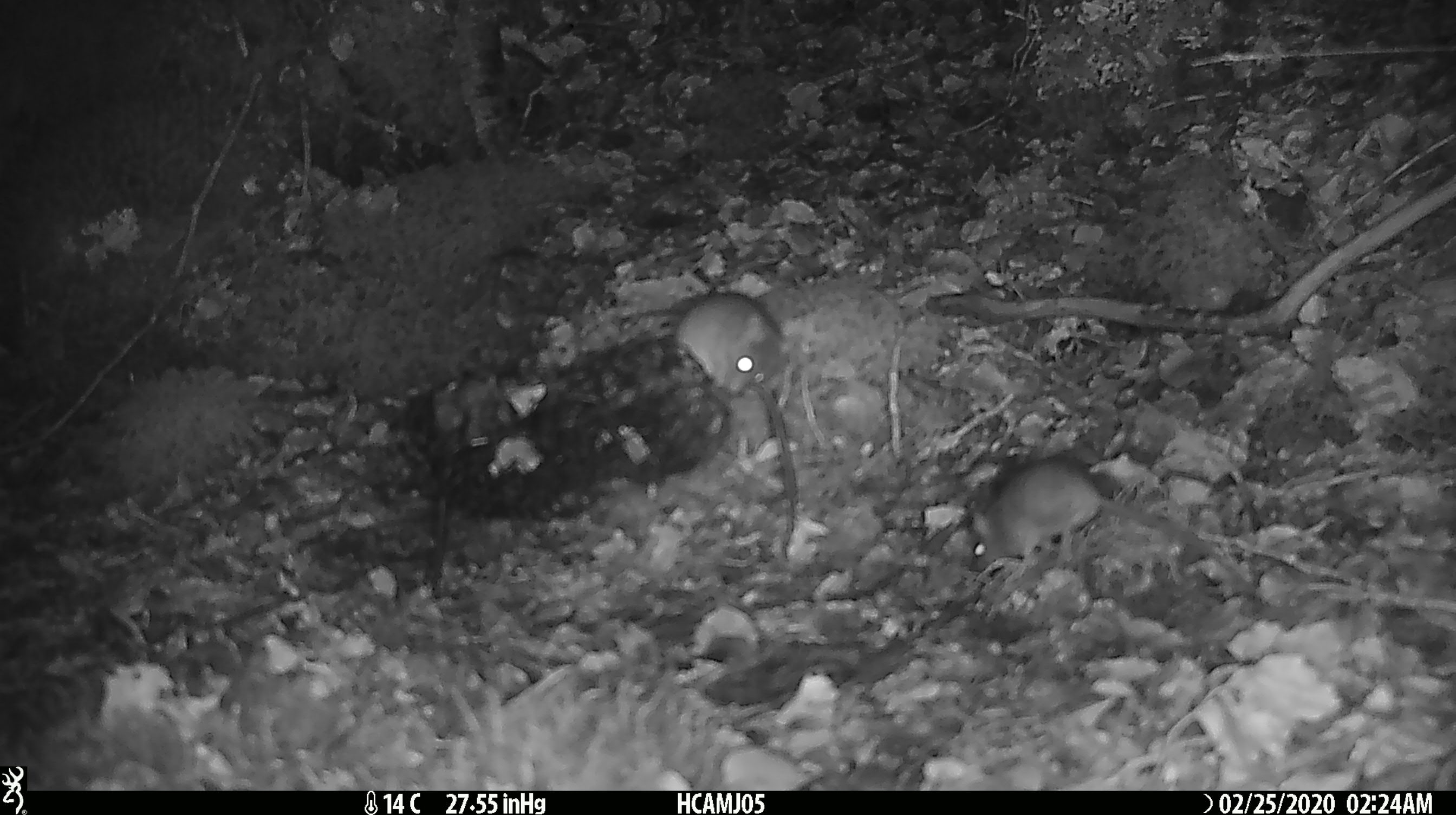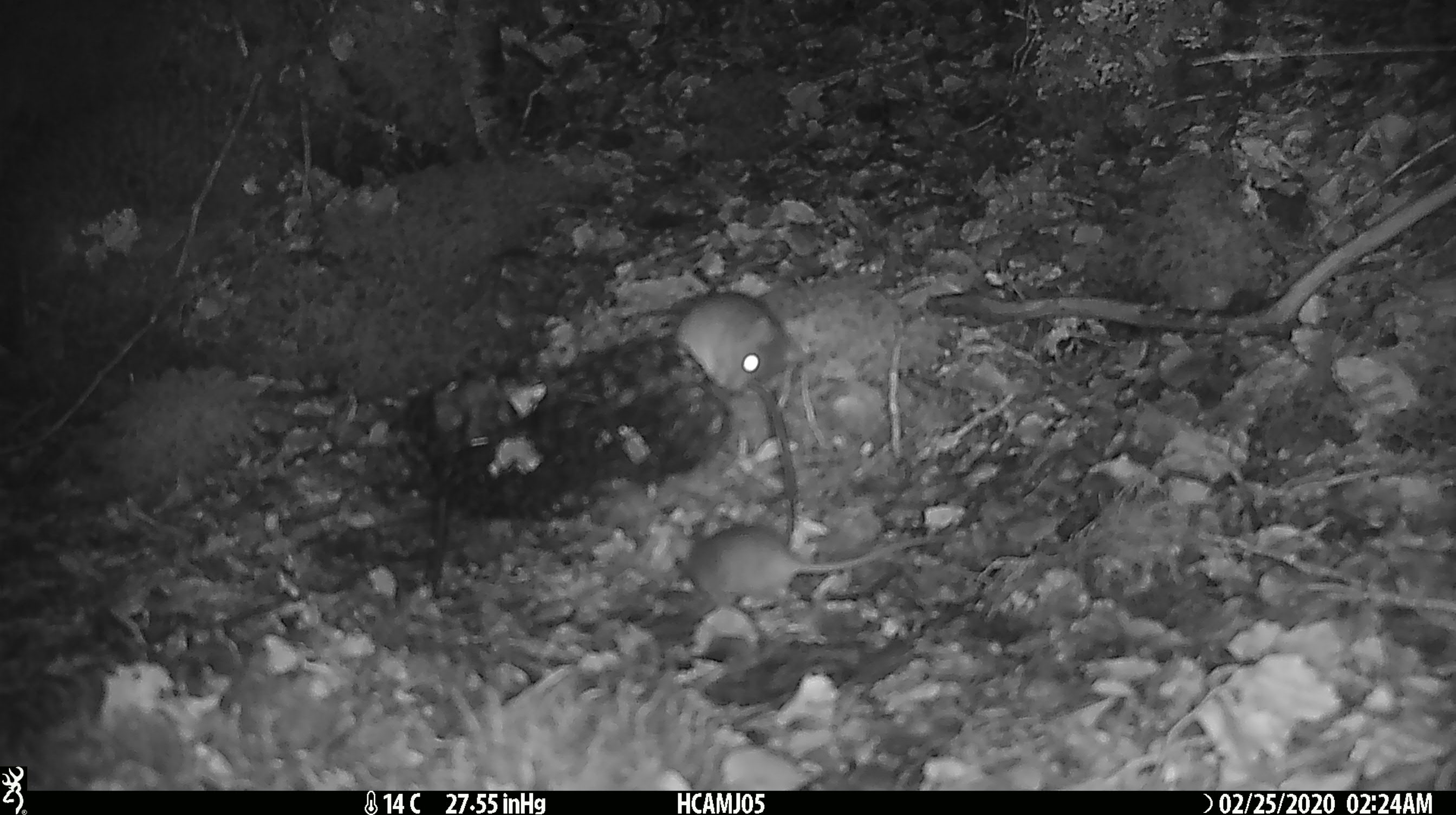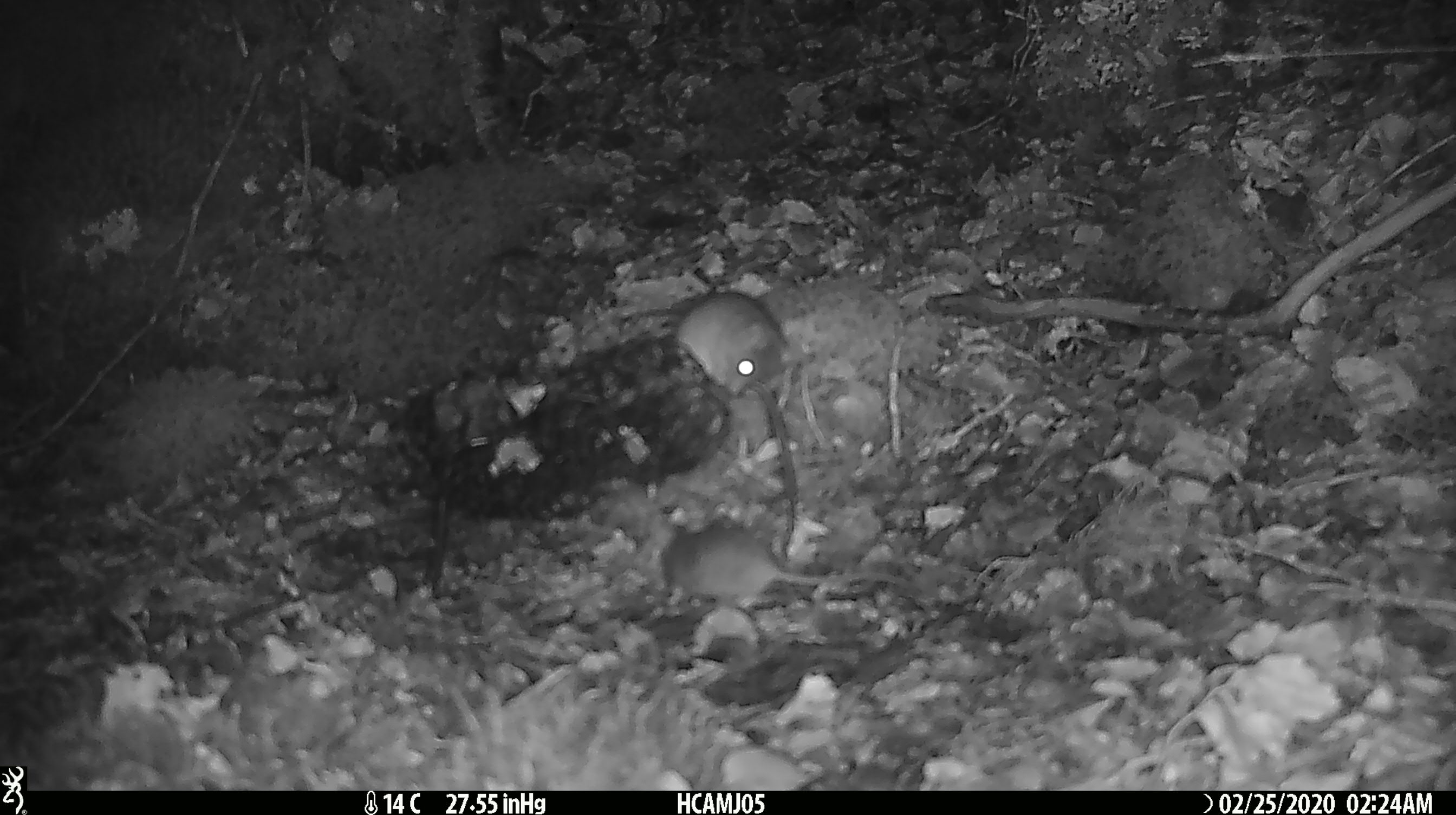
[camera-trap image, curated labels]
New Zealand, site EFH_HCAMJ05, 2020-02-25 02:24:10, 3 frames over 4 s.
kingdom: Animalia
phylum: Chordata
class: Mammalia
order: Rodentia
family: Muridae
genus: Mus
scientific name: Mus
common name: mouse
Mouse (Mus).